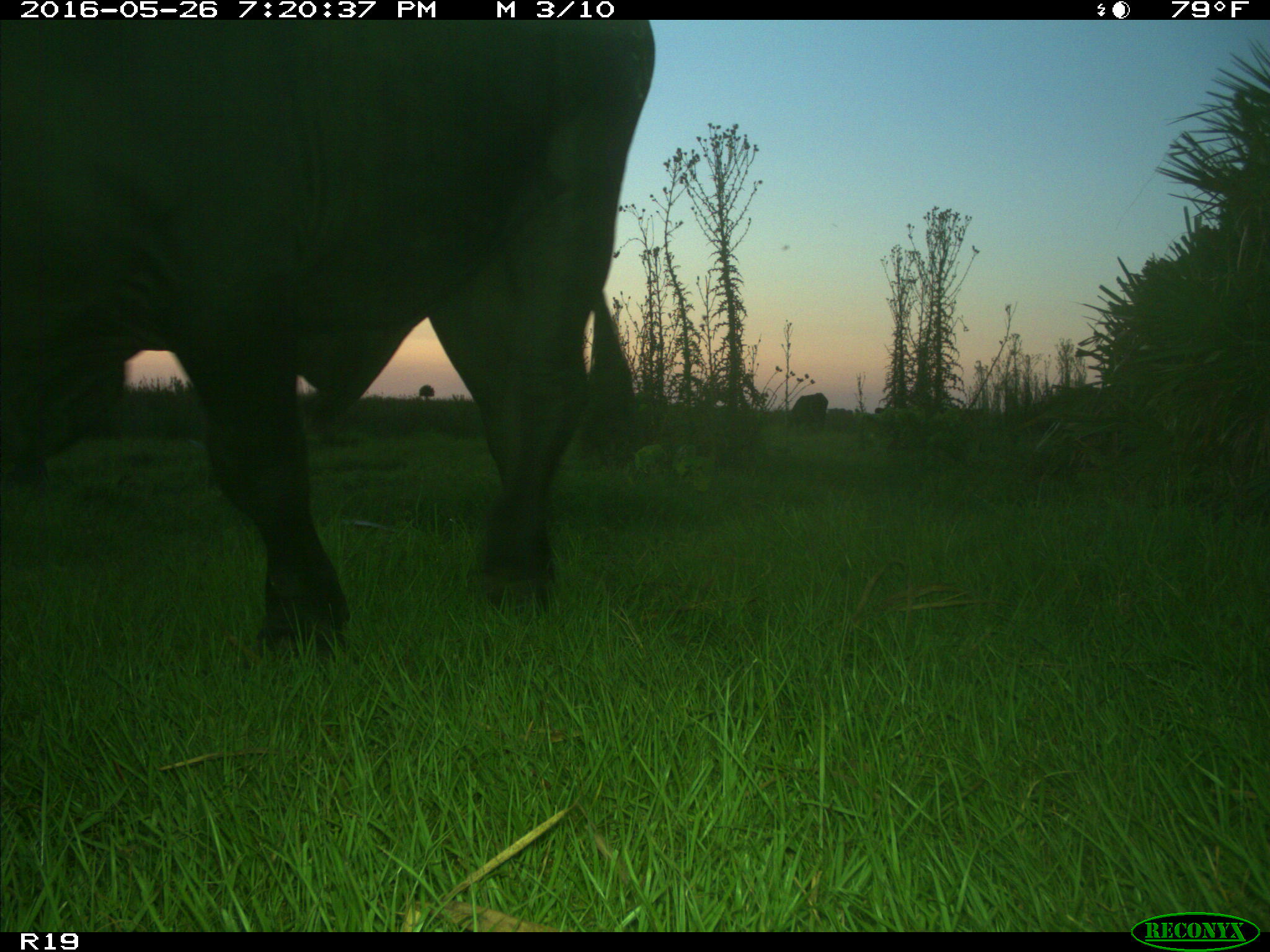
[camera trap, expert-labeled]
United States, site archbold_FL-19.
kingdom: Animalia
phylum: Chordata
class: Mammalia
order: Artiodactyla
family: Bovidae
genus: Bos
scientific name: Bos taurus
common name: domestic cow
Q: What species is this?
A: Bos taurus (domestic cow).